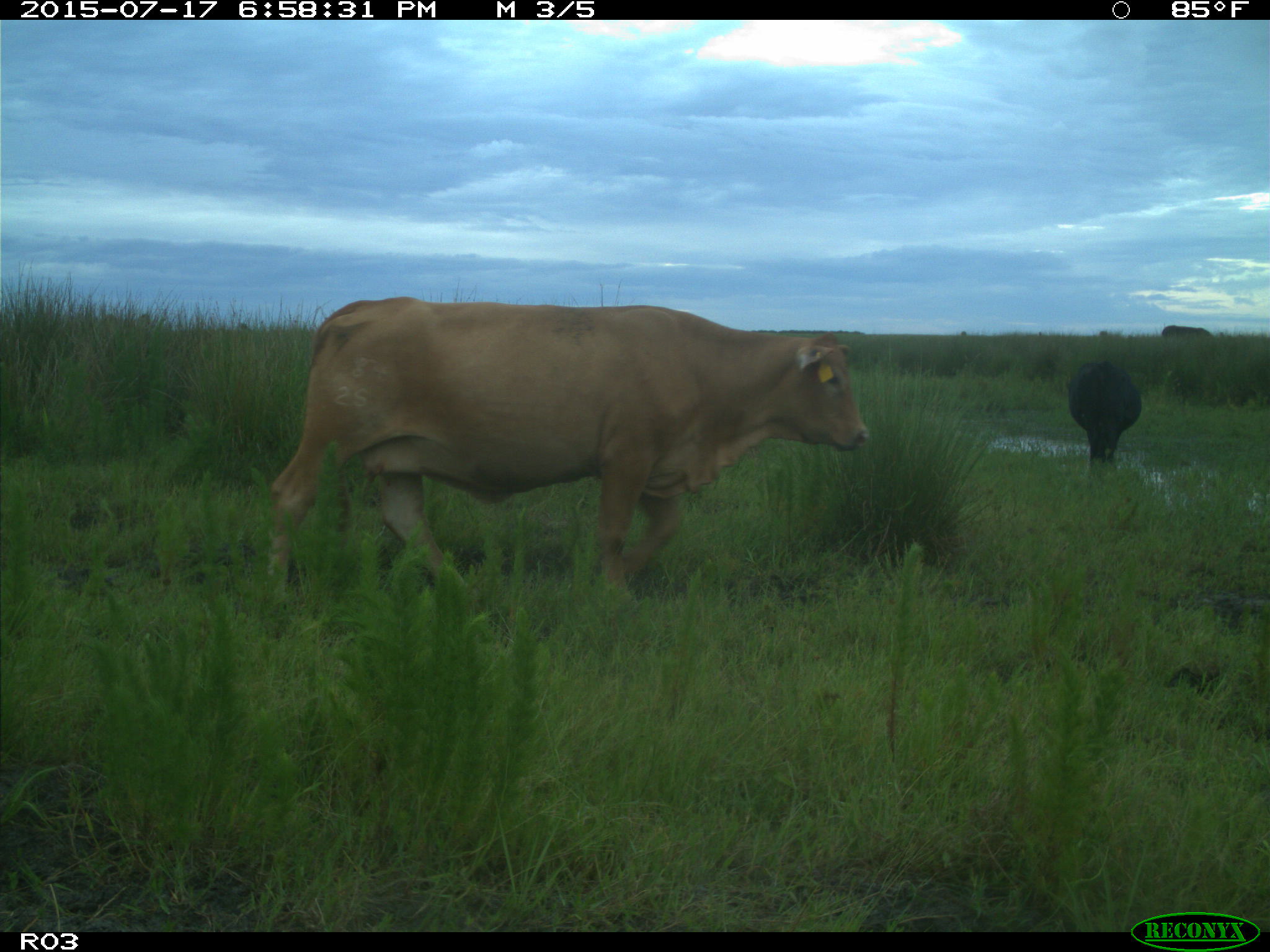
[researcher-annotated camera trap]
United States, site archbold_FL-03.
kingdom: Animalia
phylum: Chordata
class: Mammalia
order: Artiodactyla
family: Bovidae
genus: Bos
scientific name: Bos taurus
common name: domestic cow